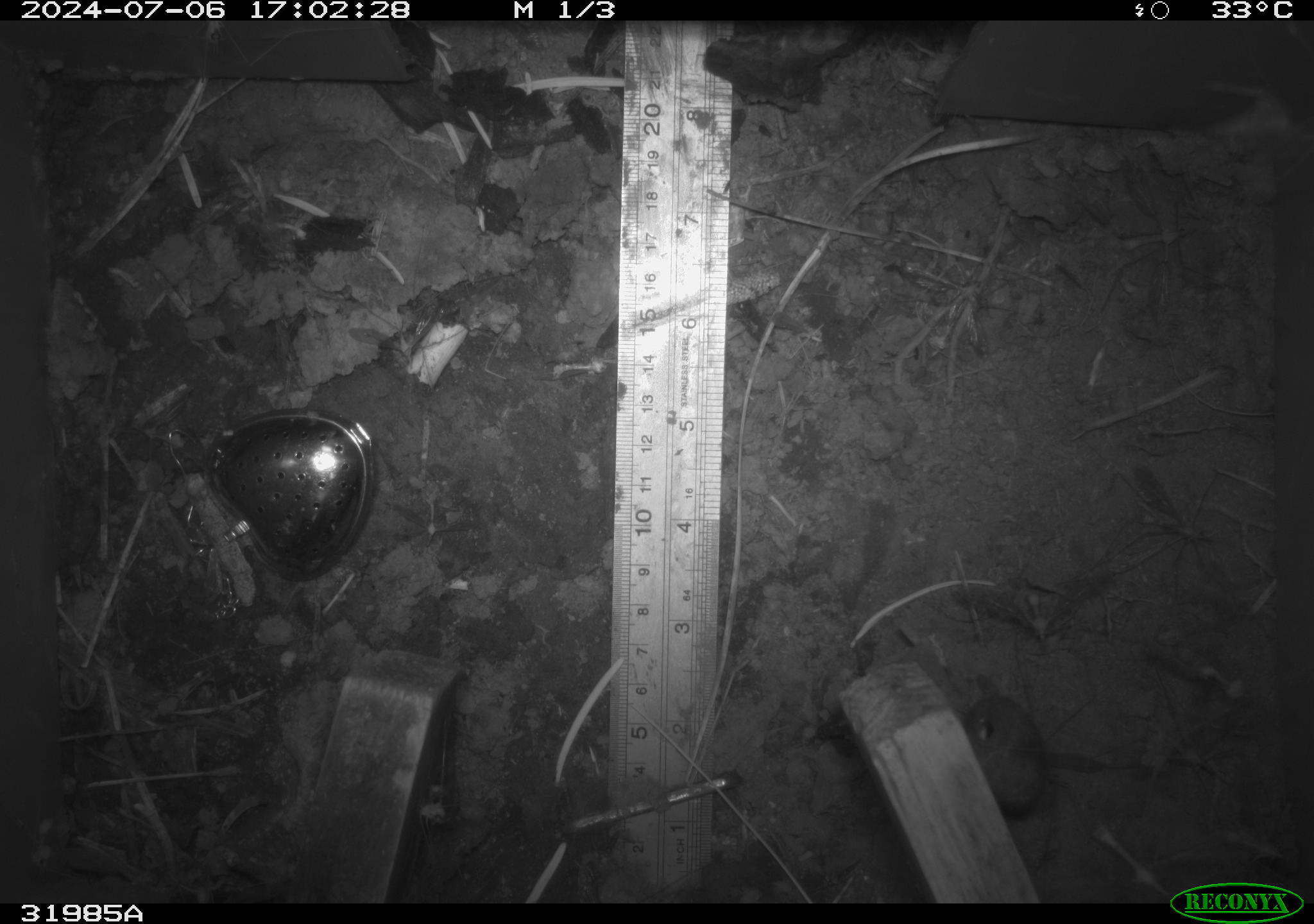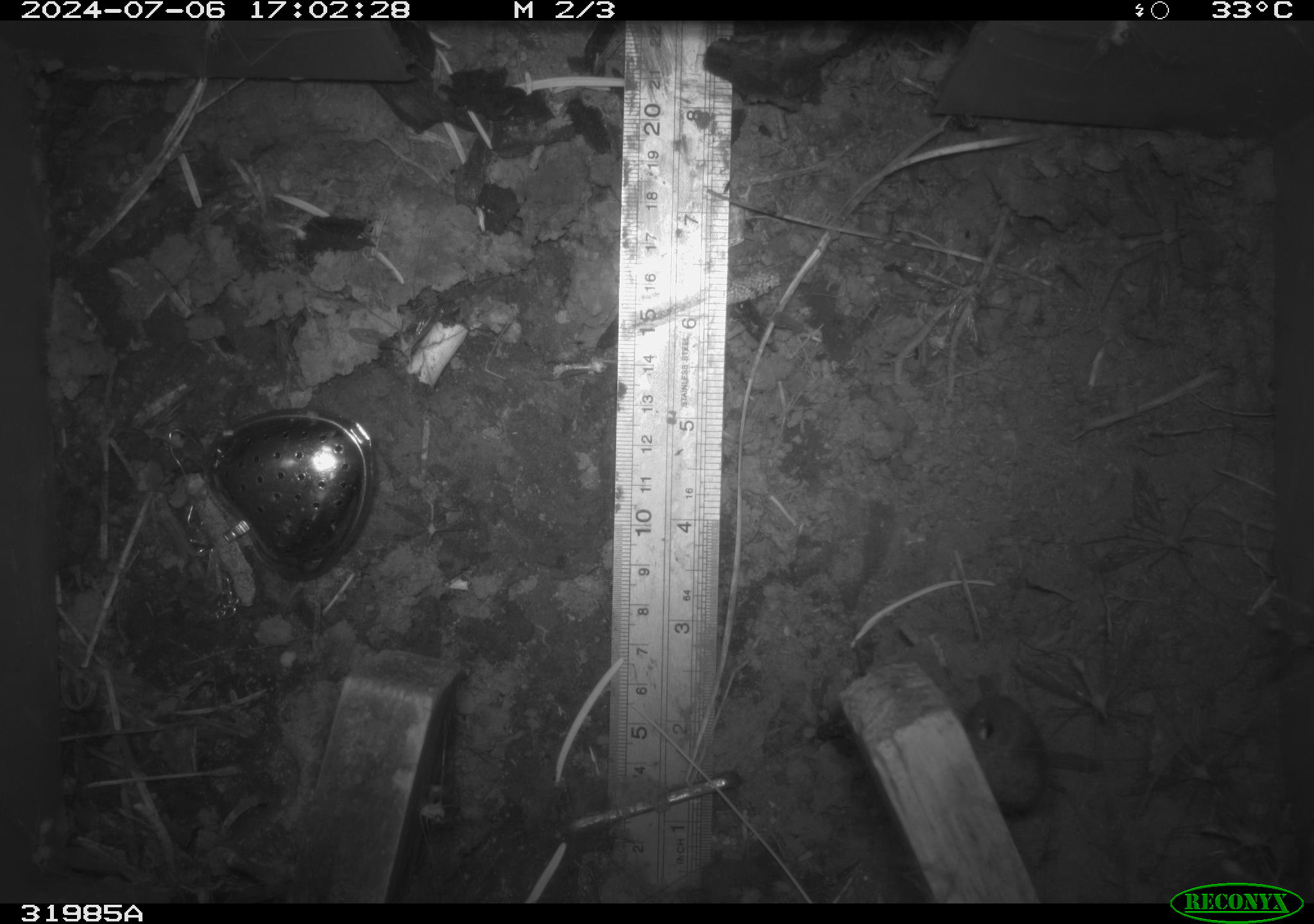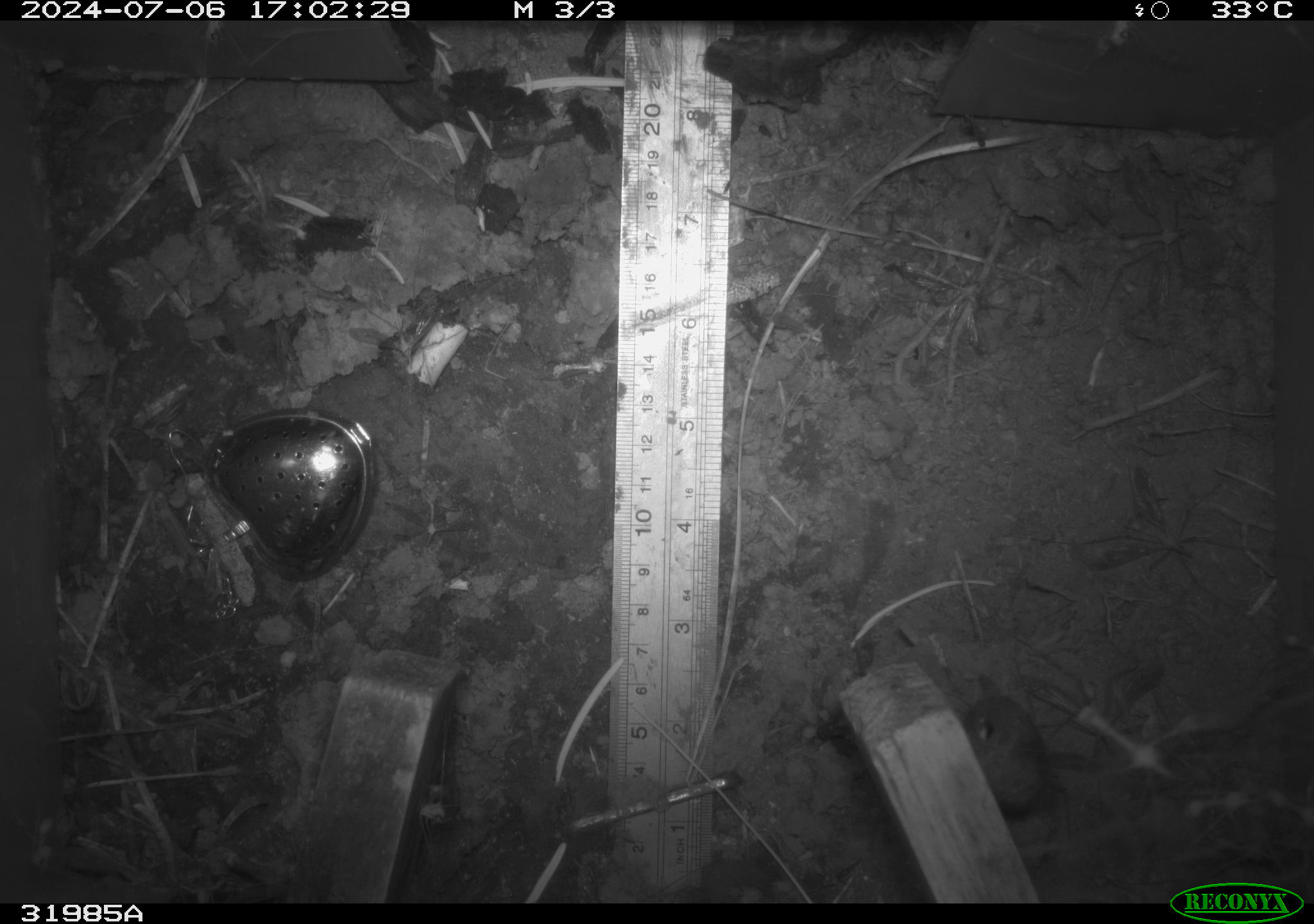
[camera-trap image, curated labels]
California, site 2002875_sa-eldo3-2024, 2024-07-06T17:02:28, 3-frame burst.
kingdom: Animalia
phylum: Arthropoda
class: Insecta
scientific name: Insecta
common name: insect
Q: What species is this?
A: Insect (Insecta).